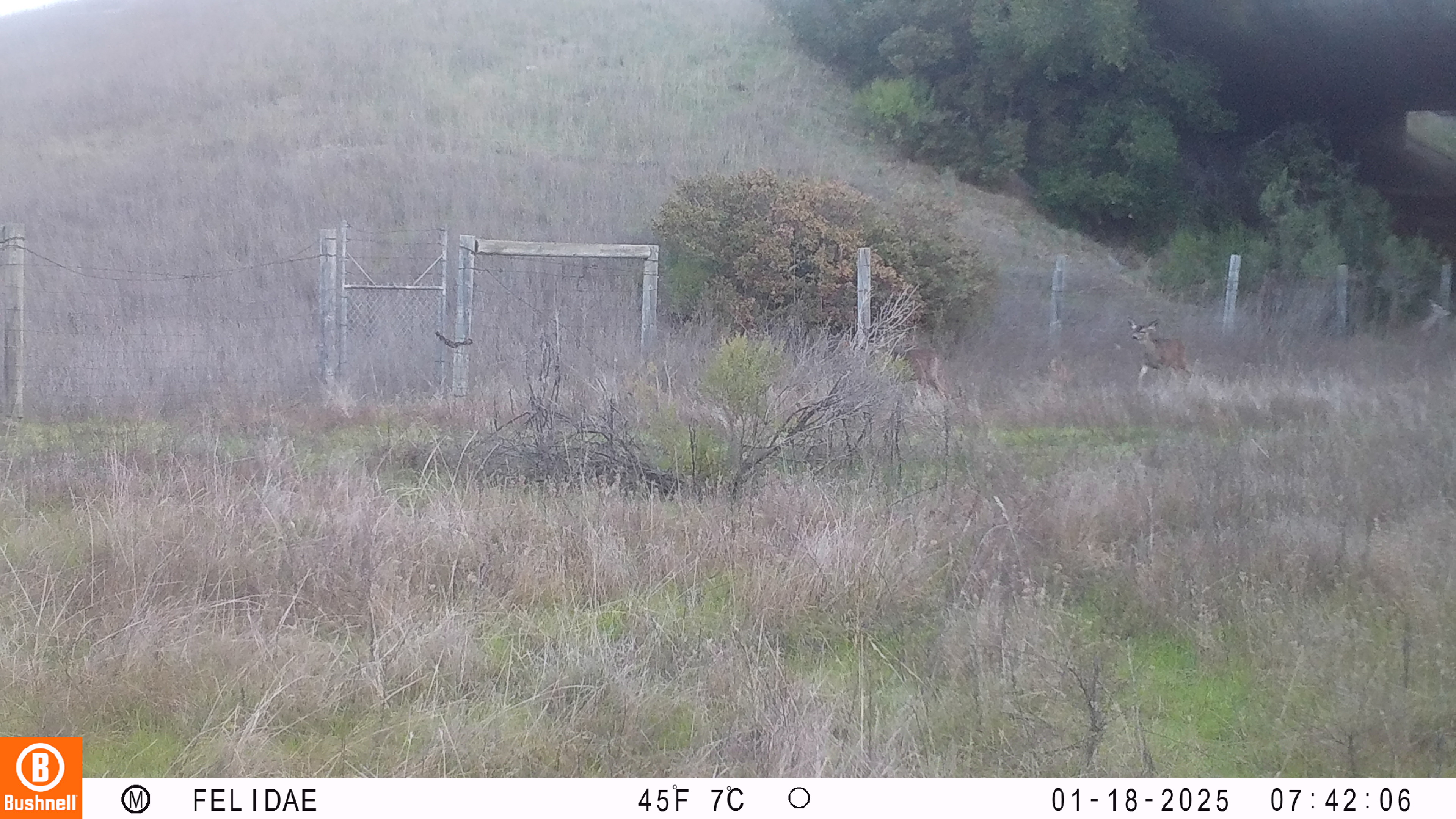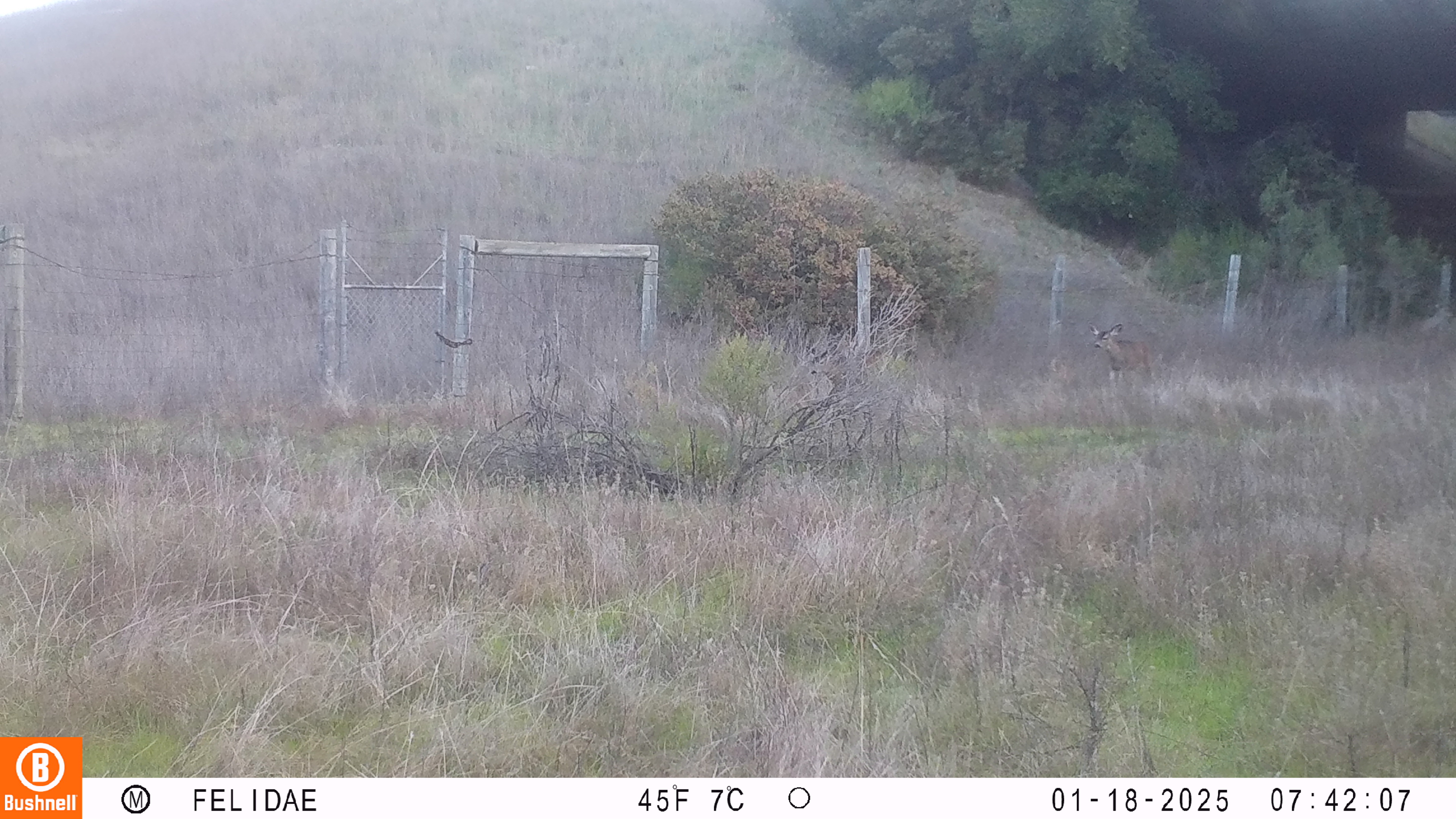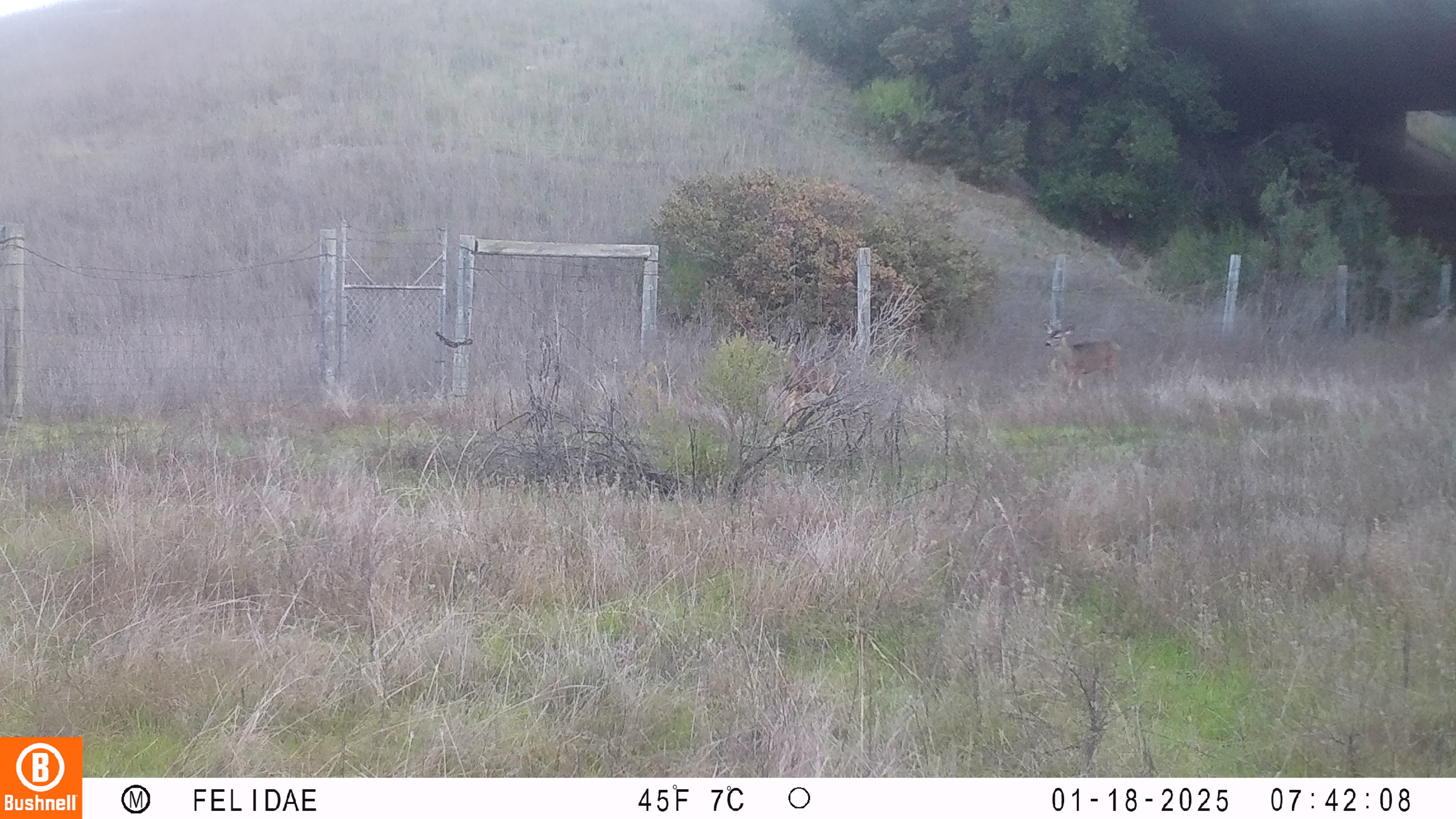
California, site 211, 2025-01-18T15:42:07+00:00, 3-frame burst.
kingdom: Animalia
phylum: Chordata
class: Mammalia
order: Artiodactyla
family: Cervidae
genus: Odocoileus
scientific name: Odocoileus hemionus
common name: mule deer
Mule deer (Odocoileus hemionus).